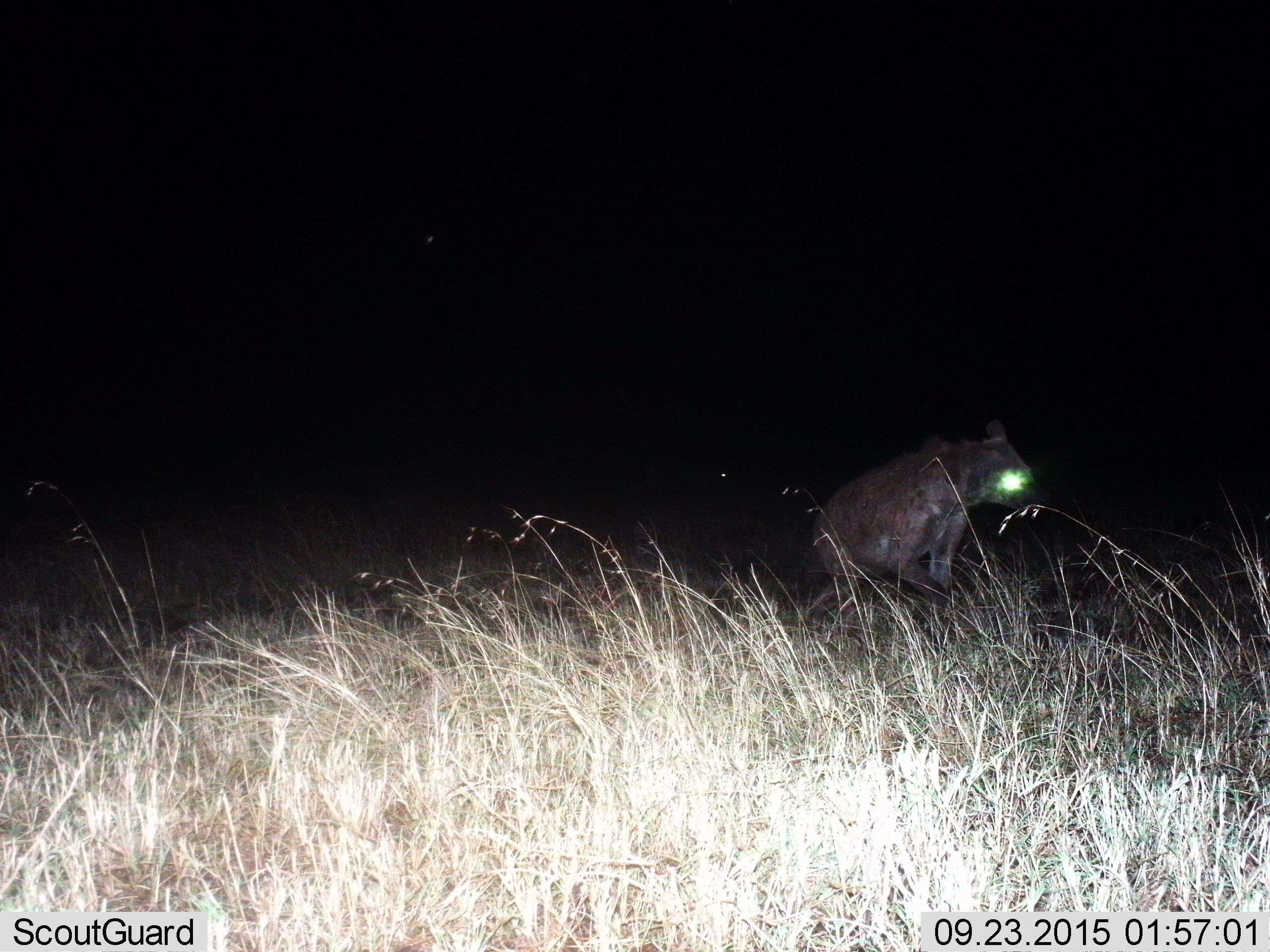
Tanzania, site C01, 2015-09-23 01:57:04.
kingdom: Animalia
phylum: Chordata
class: Mammalia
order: Carnivora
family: Hyaenidae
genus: Crocuta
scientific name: Crocuta crocuta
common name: spotted hyena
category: hyenaspotted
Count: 1.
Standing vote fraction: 33%.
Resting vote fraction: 0%.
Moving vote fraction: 75%.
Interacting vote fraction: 0%.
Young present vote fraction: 0%.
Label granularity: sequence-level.